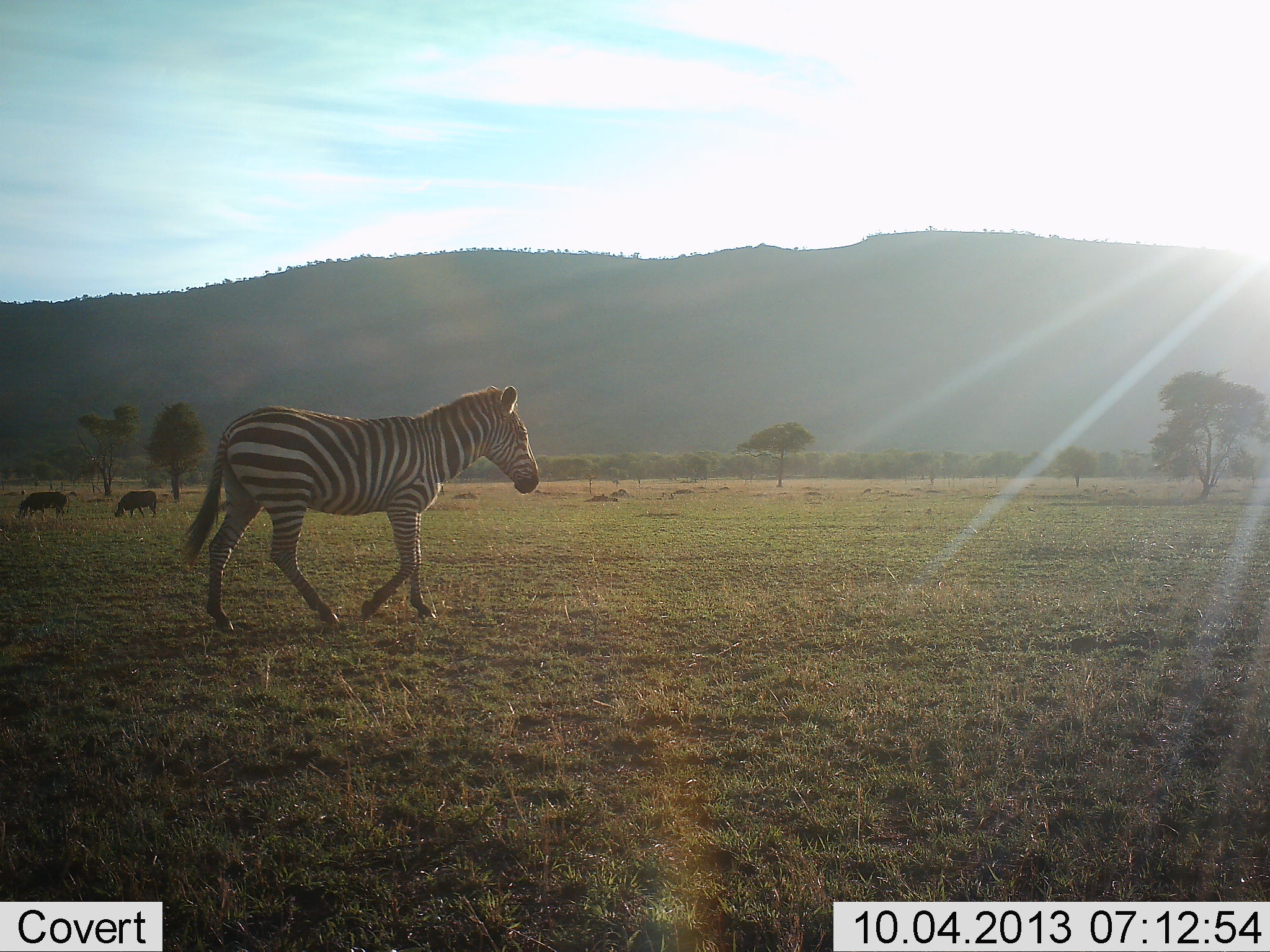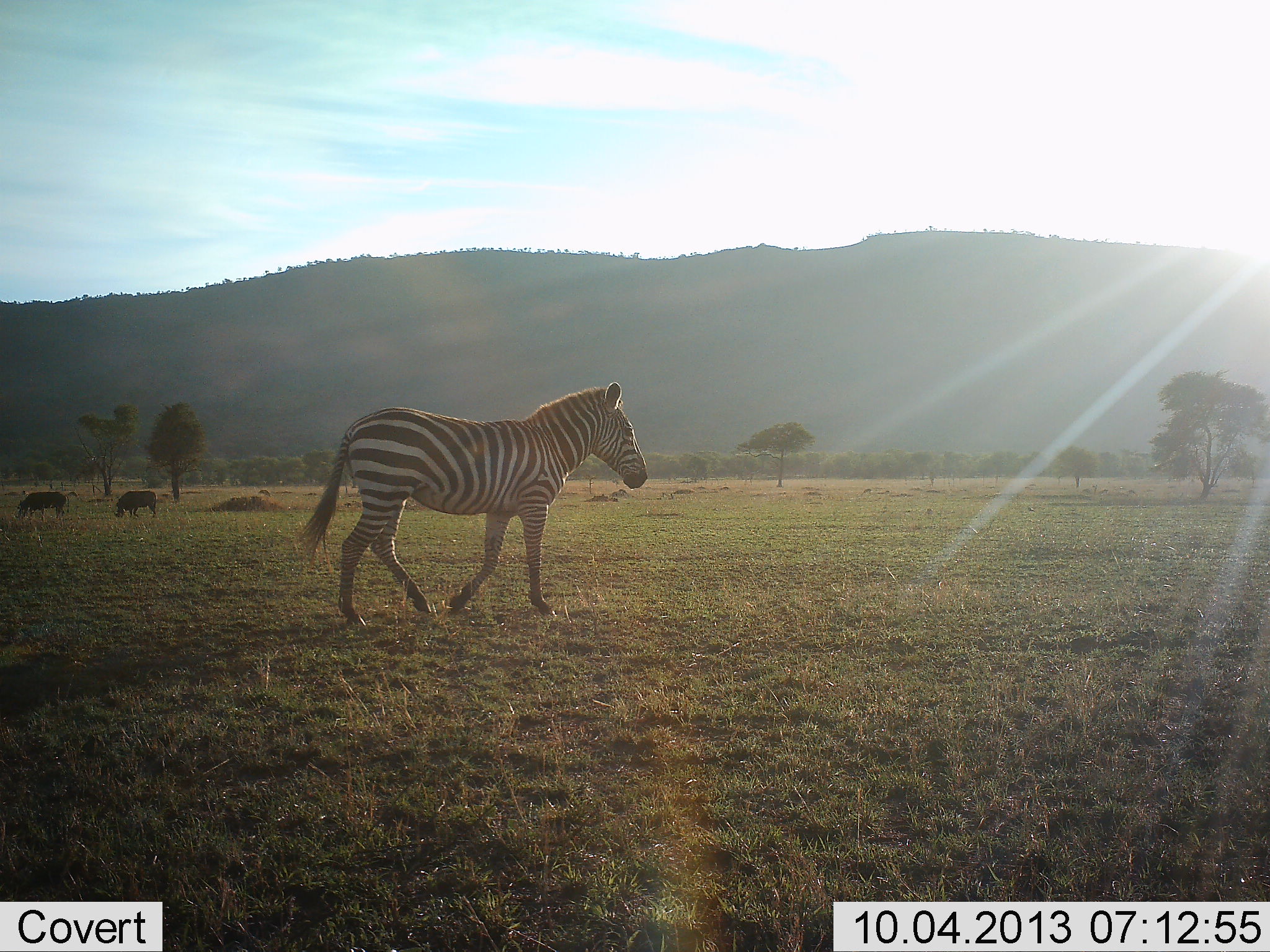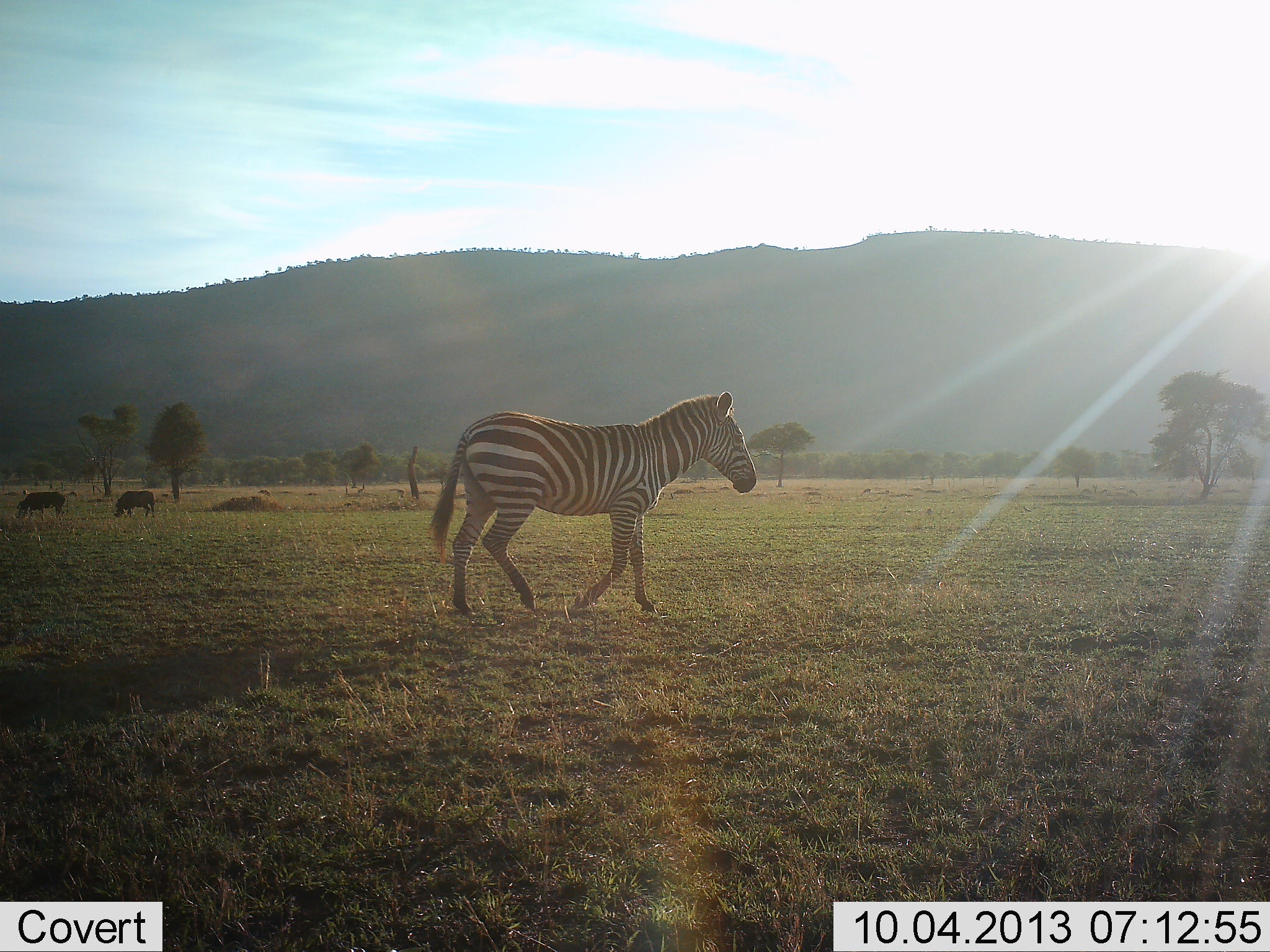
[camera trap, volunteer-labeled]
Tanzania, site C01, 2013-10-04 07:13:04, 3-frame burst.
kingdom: Animalia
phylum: Chordata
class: Mammalia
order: Artiodactyla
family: Bovidae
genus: Connochaetes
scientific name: Connochaetes taurinus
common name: blue wildebeest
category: wildebeest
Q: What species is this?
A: Wildebeest (blue wildebeest) (Connochaetes taurinus).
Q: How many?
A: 2.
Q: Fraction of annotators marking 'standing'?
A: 33%.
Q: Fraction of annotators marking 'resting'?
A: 0%.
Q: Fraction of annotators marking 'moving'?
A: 0%.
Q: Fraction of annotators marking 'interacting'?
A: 0%.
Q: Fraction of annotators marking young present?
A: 0%.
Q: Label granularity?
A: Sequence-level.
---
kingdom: Animalia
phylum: Chordata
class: Mammalia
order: Perissodactyla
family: Equidae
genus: Equus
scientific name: Equus quagga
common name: plains zebra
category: zebra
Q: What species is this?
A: Zebra (plains zebra) (Equus quagga).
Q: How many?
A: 1.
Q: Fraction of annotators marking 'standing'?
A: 16%.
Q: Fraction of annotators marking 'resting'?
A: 0%.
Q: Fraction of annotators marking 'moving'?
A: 96%.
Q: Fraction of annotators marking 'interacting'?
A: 0%.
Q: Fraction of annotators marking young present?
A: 0%.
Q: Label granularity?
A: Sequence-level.